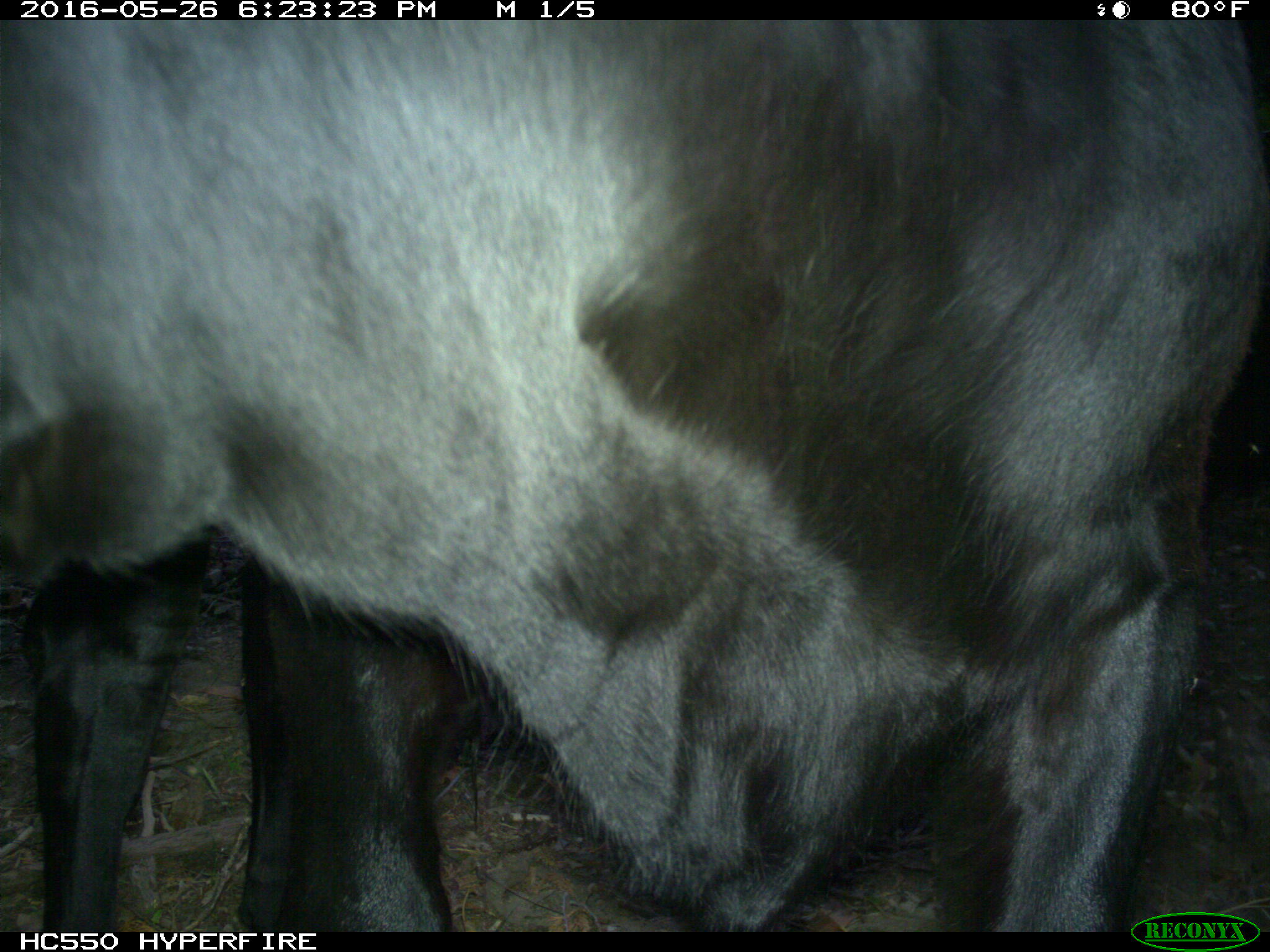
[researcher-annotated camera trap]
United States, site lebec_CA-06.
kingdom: Animalia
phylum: Chordata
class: Mammalia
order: Artiodactyla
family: Bovidae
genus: Bos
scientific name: Bos taurus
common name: domestic cow